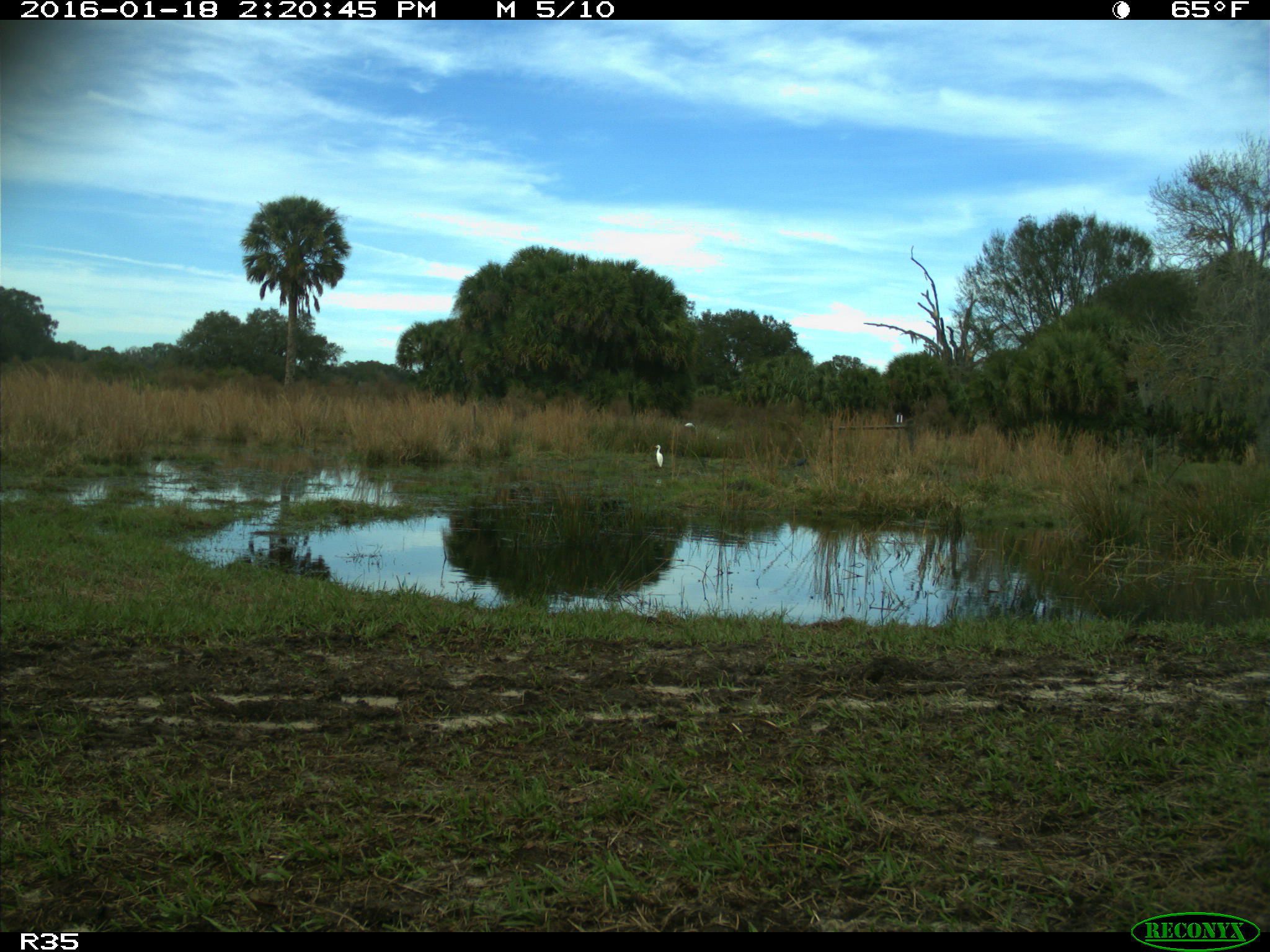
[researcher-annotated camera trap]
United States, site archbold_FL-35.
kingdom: Animalia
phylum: Chordata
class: Aves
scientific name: Aves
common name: birds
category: unidentified bird